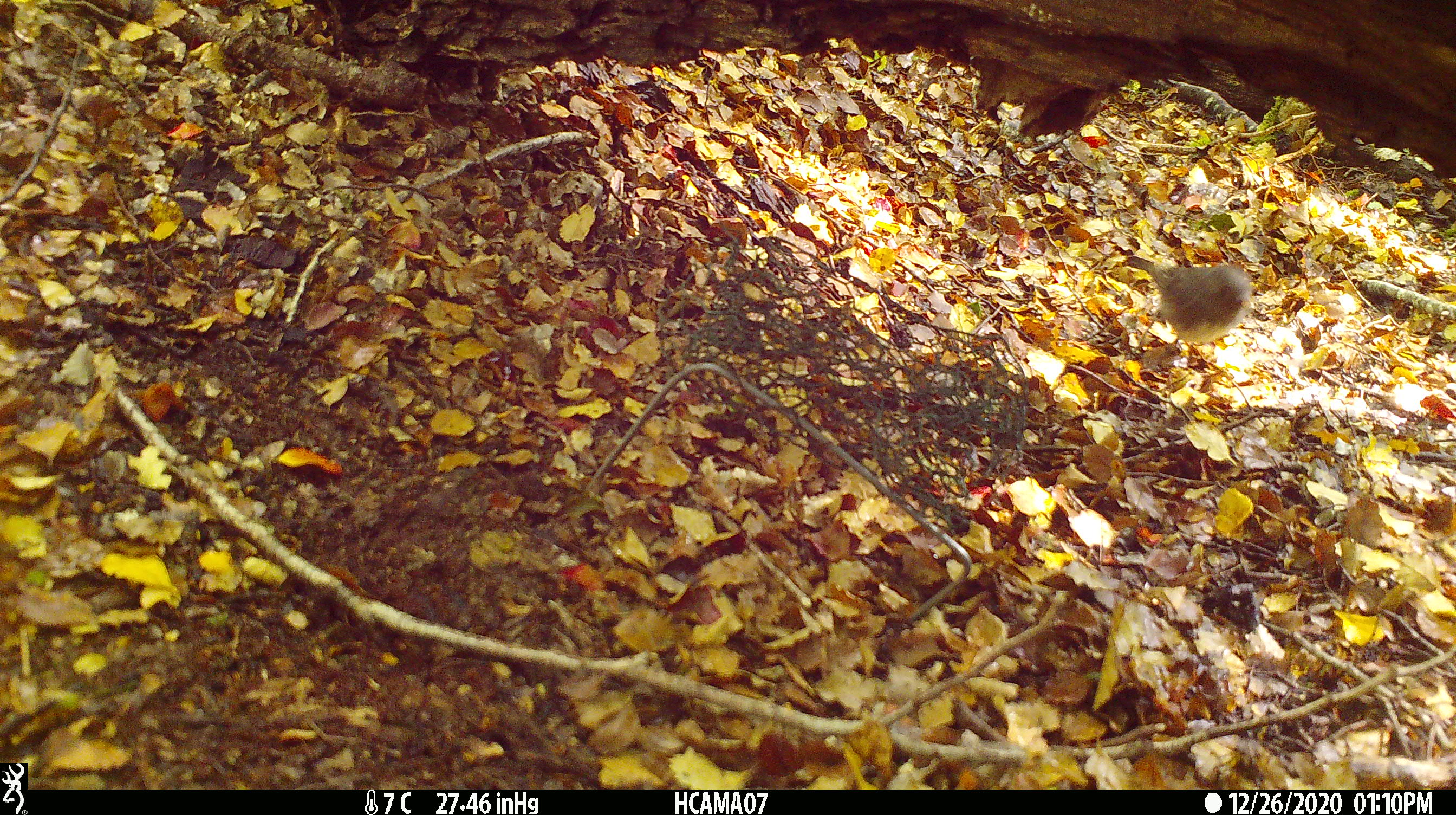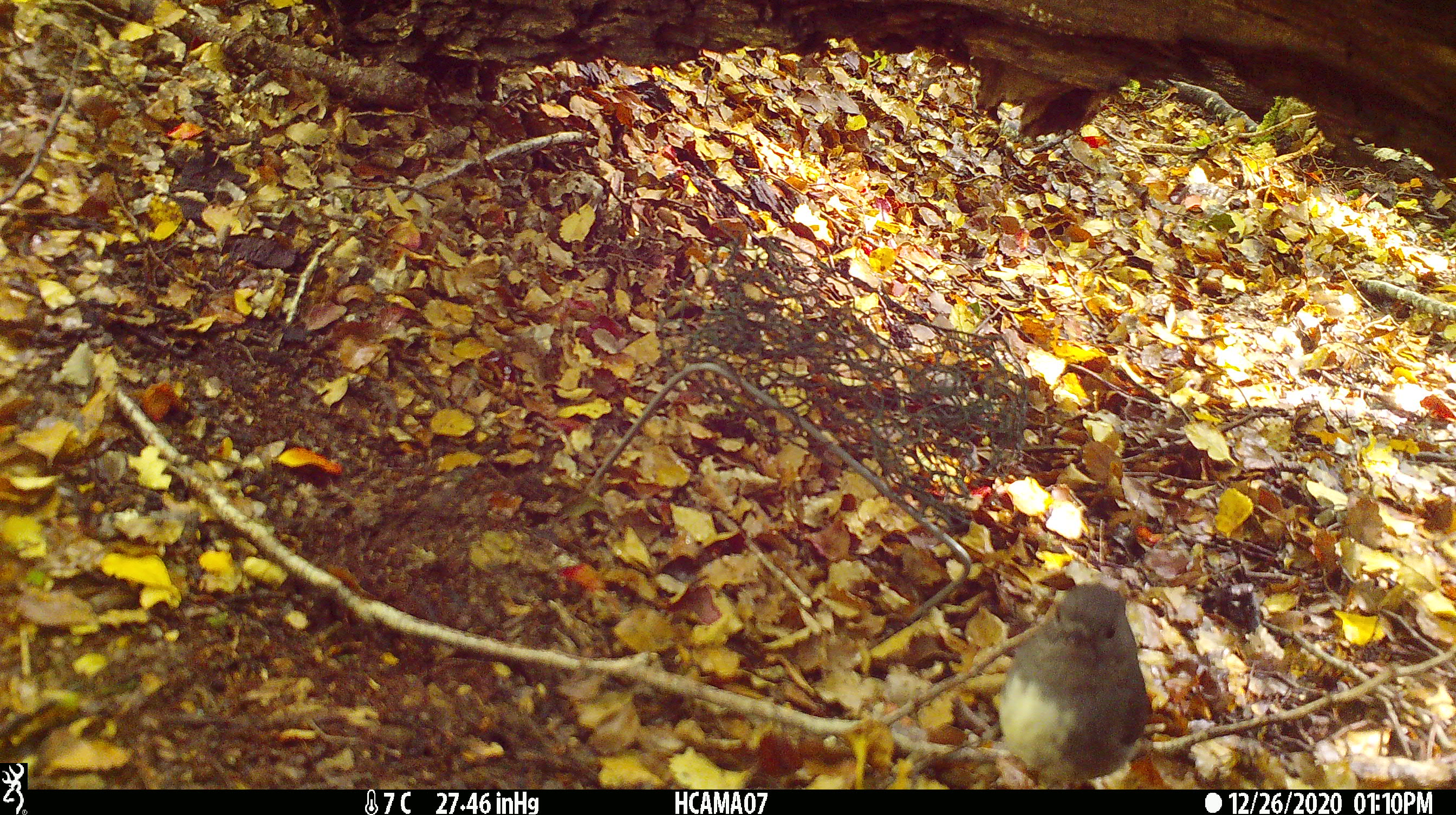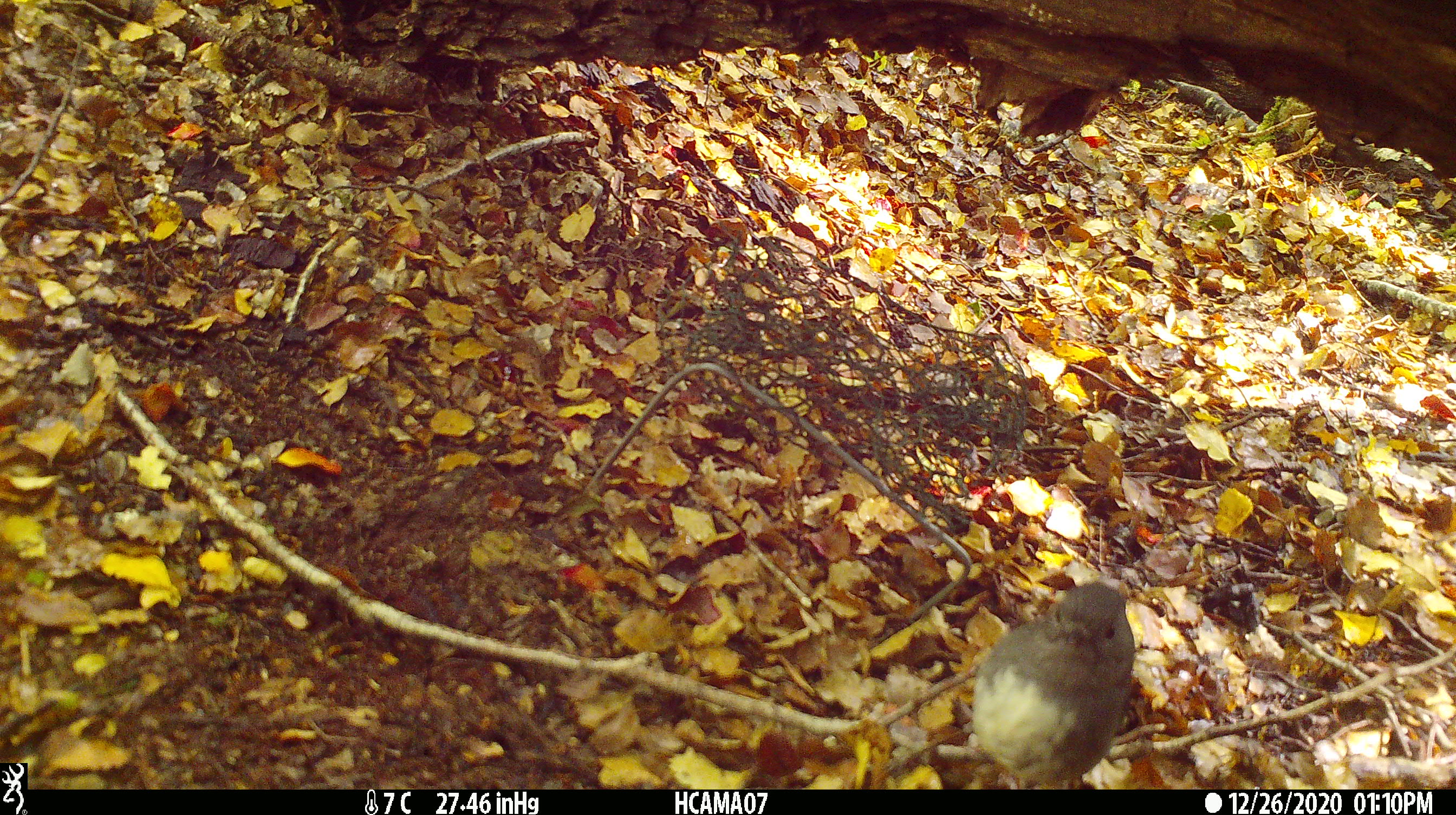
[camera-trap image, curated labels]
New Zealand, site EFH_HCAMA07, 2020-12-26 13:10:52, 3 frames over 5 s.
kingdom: Animalia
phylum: Chordata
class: Aves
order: Passeriformes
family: Petroicidae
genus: Petroica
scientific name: Petroica australis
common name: new zealand robin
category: robin